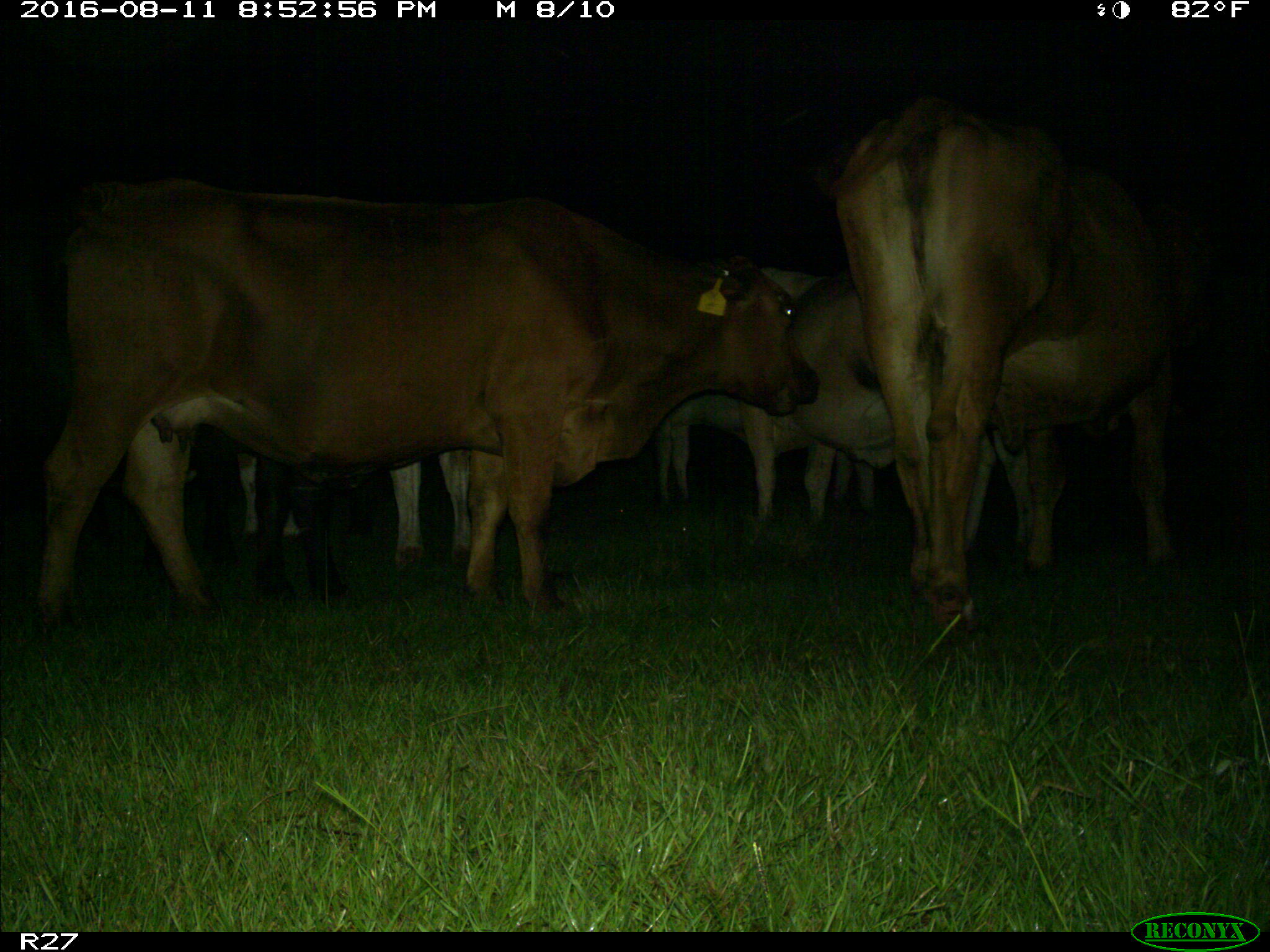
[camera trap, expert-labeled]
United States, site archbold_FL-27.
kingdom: Animalia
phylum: Chordata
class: Mammalia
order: Artiodactyla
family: Bovidae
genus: Bos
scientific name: Bos taurus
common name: domestic cow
Bos taurus (domestic cow).